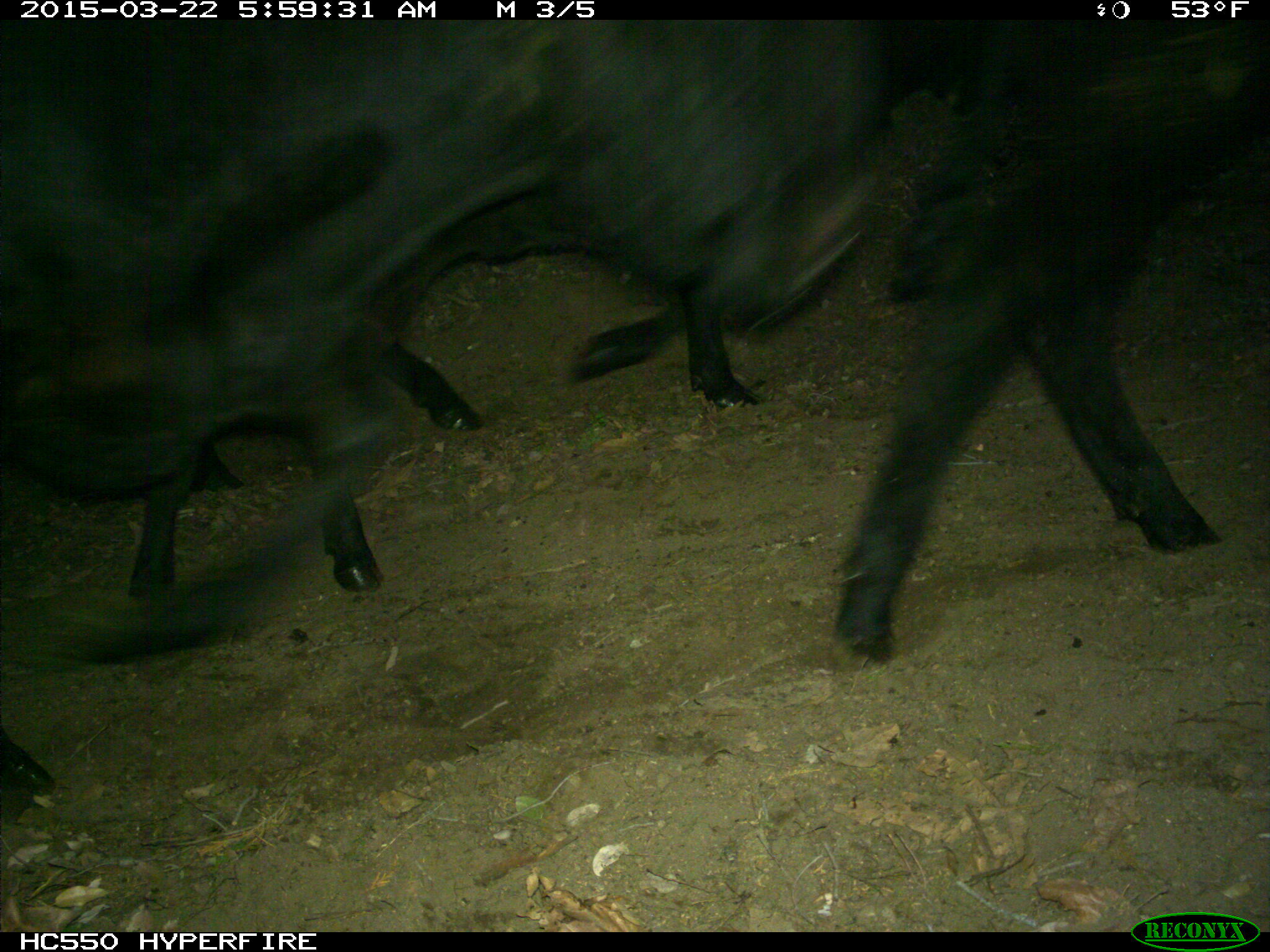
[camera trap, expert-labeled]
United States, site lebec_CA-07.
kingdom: Animalia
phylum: Chordata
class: Mammalia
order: Artiodactyla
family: Bovidae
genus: Bos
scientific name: Bos taurus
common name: domestic cow